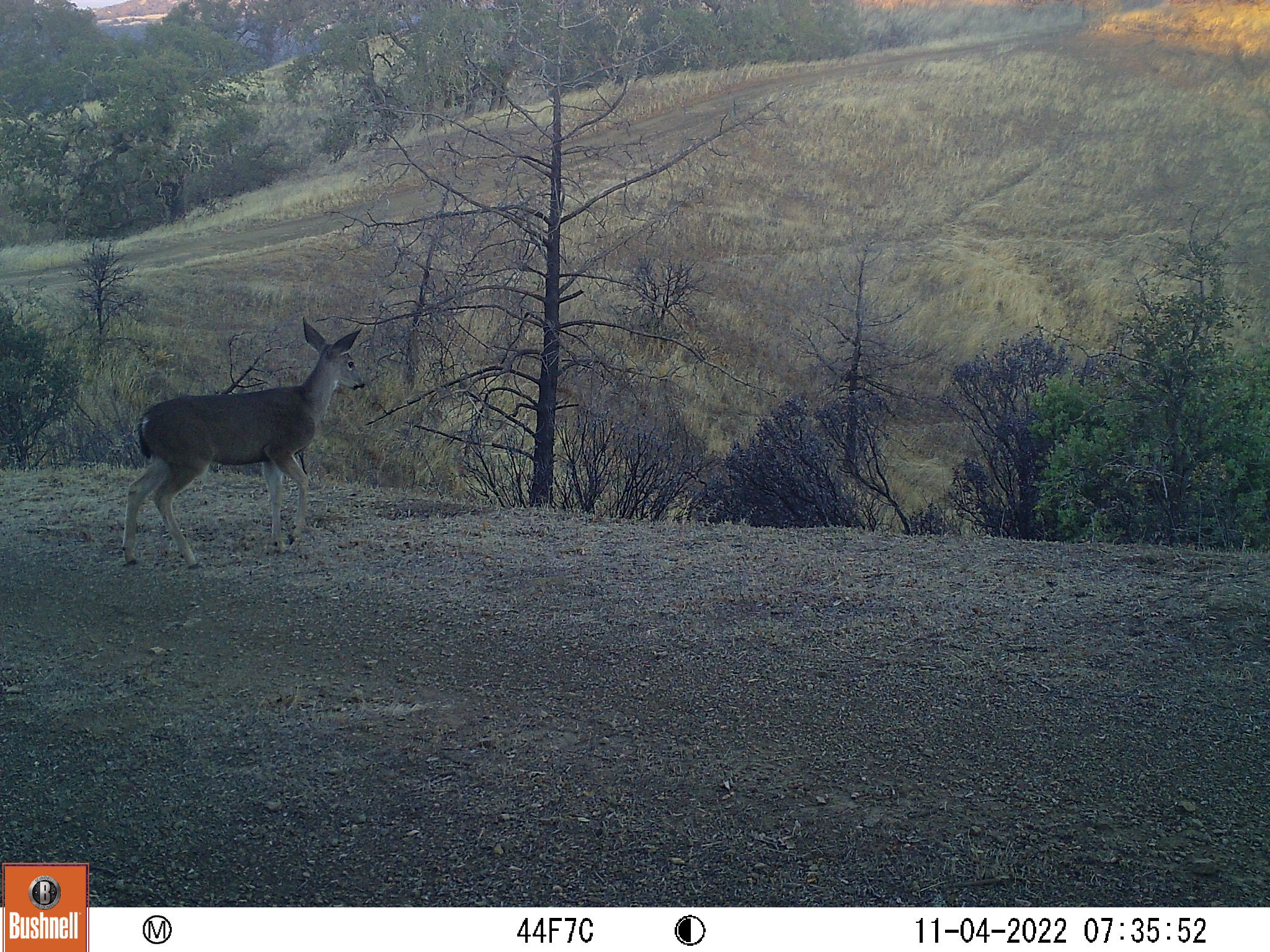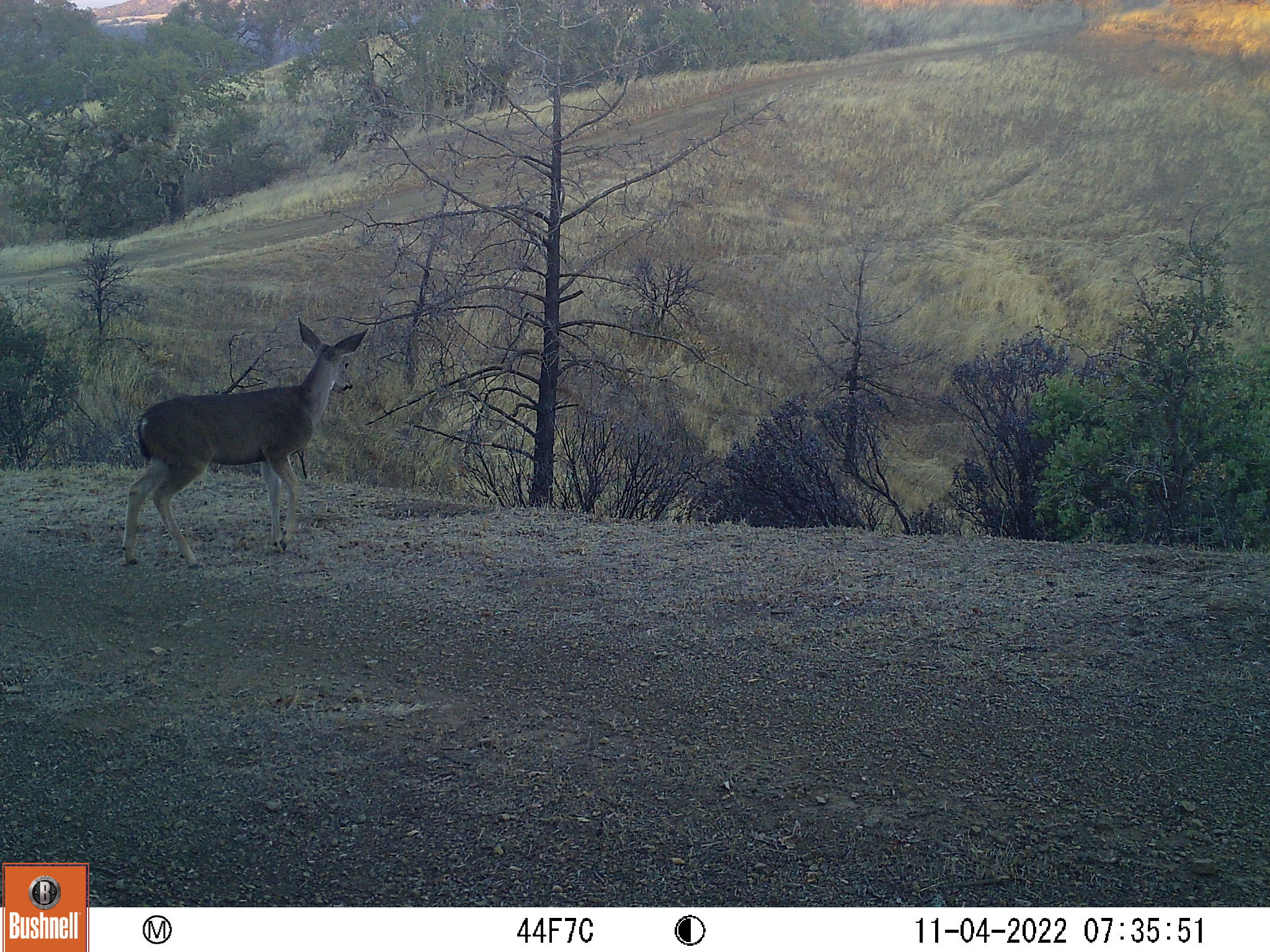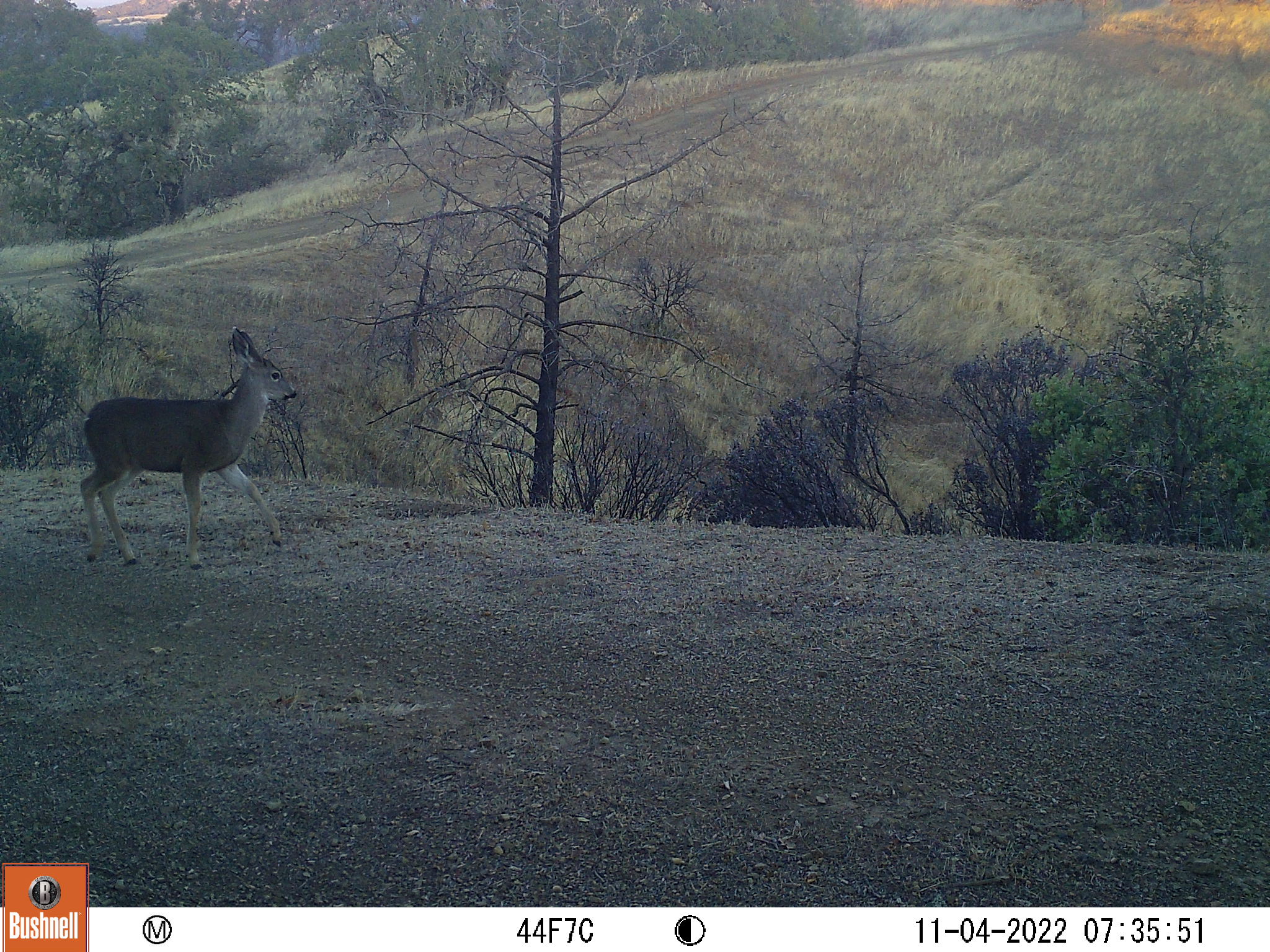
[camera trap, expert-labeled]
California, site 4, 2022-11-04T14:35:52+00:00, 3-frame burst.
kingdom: Animalia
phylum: Chordata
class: Mammalia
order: Artiodactyla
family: Cervidae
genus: Odocoileus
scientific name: Odocoileus hemionus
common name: mule deer